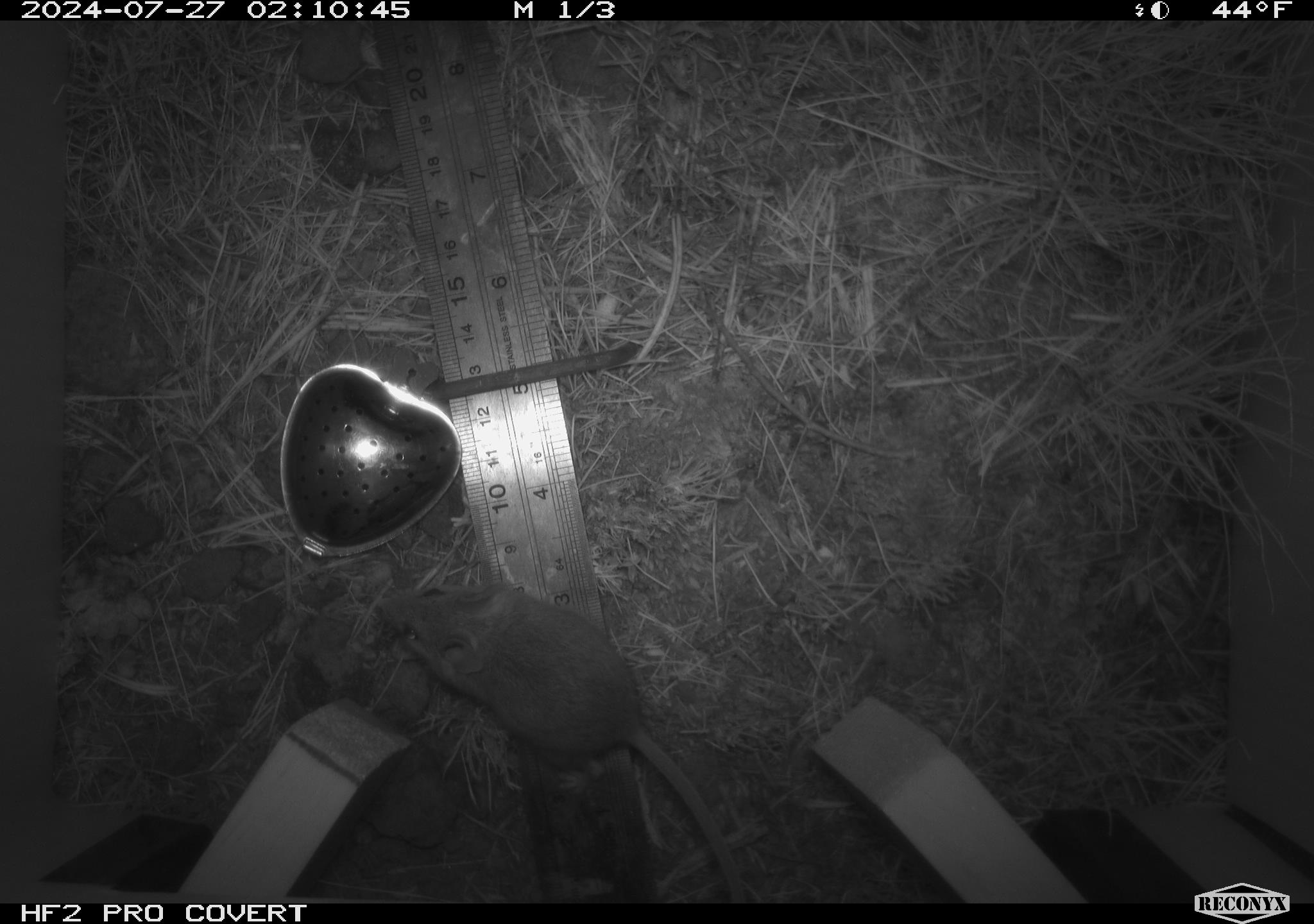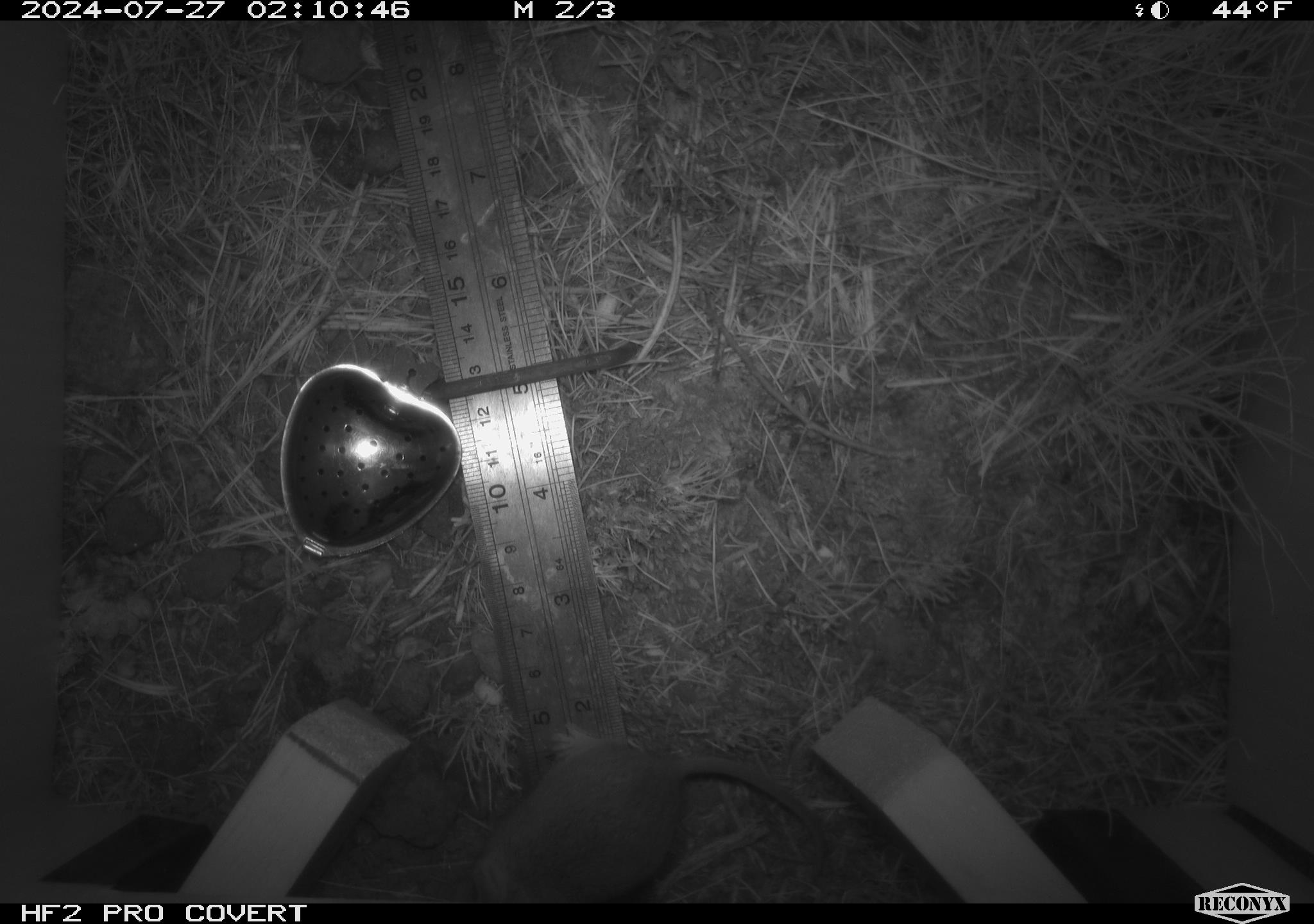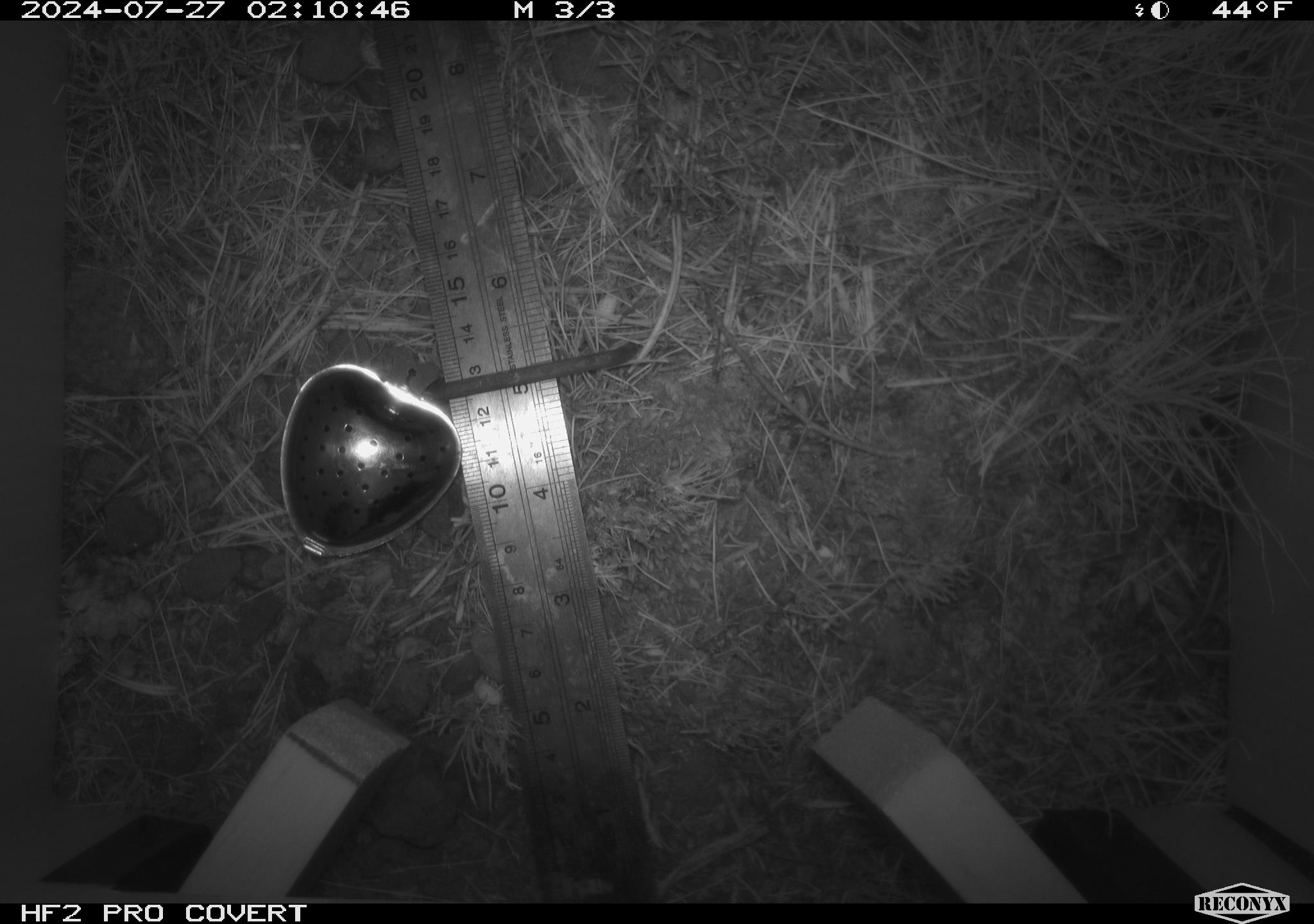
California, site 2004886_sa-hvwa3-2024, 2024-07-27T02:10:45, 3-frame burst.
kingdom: Animalia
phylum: Chordata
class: Mammalia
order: Rodentia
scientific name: Rodentia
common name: mouse species